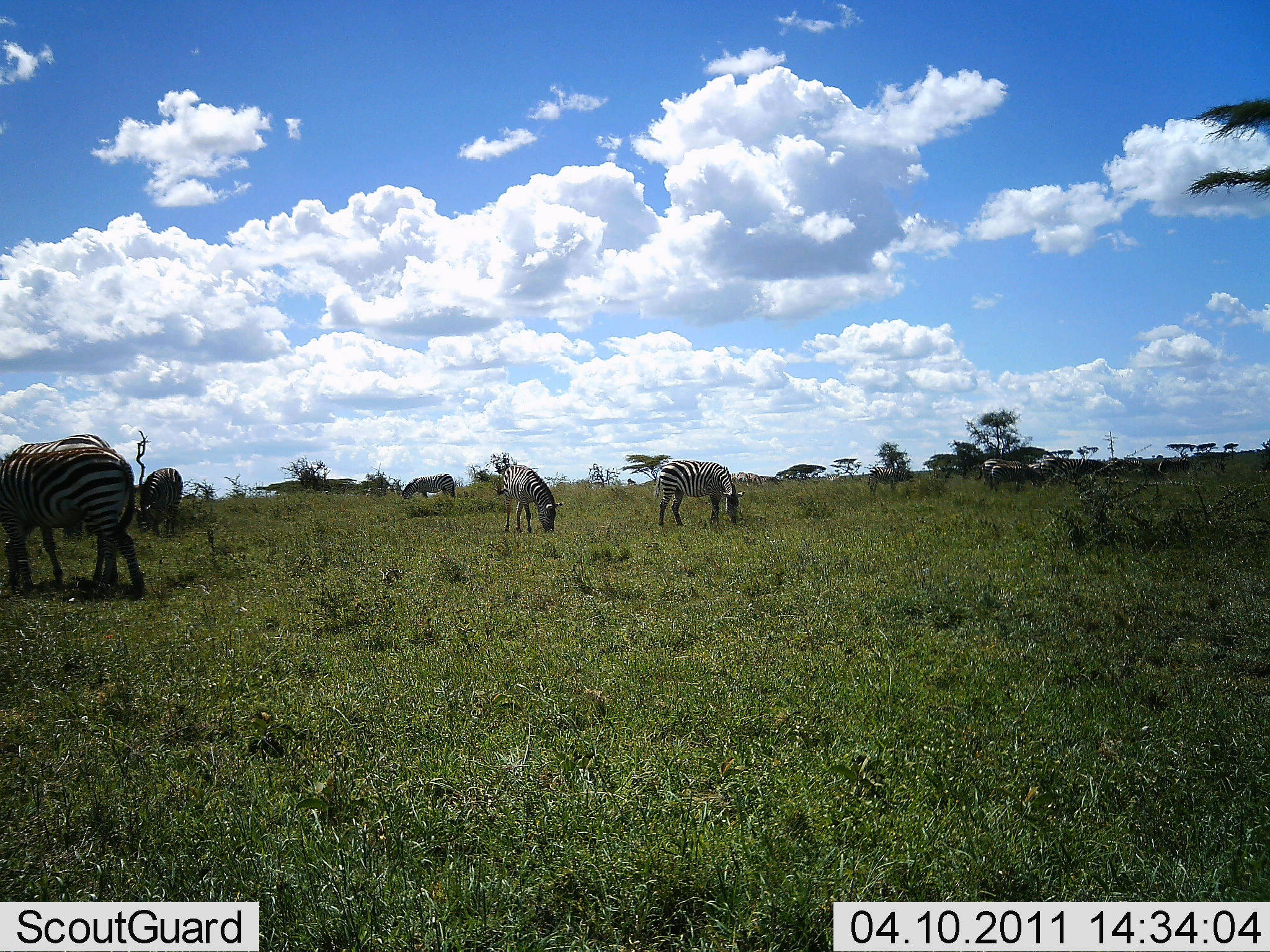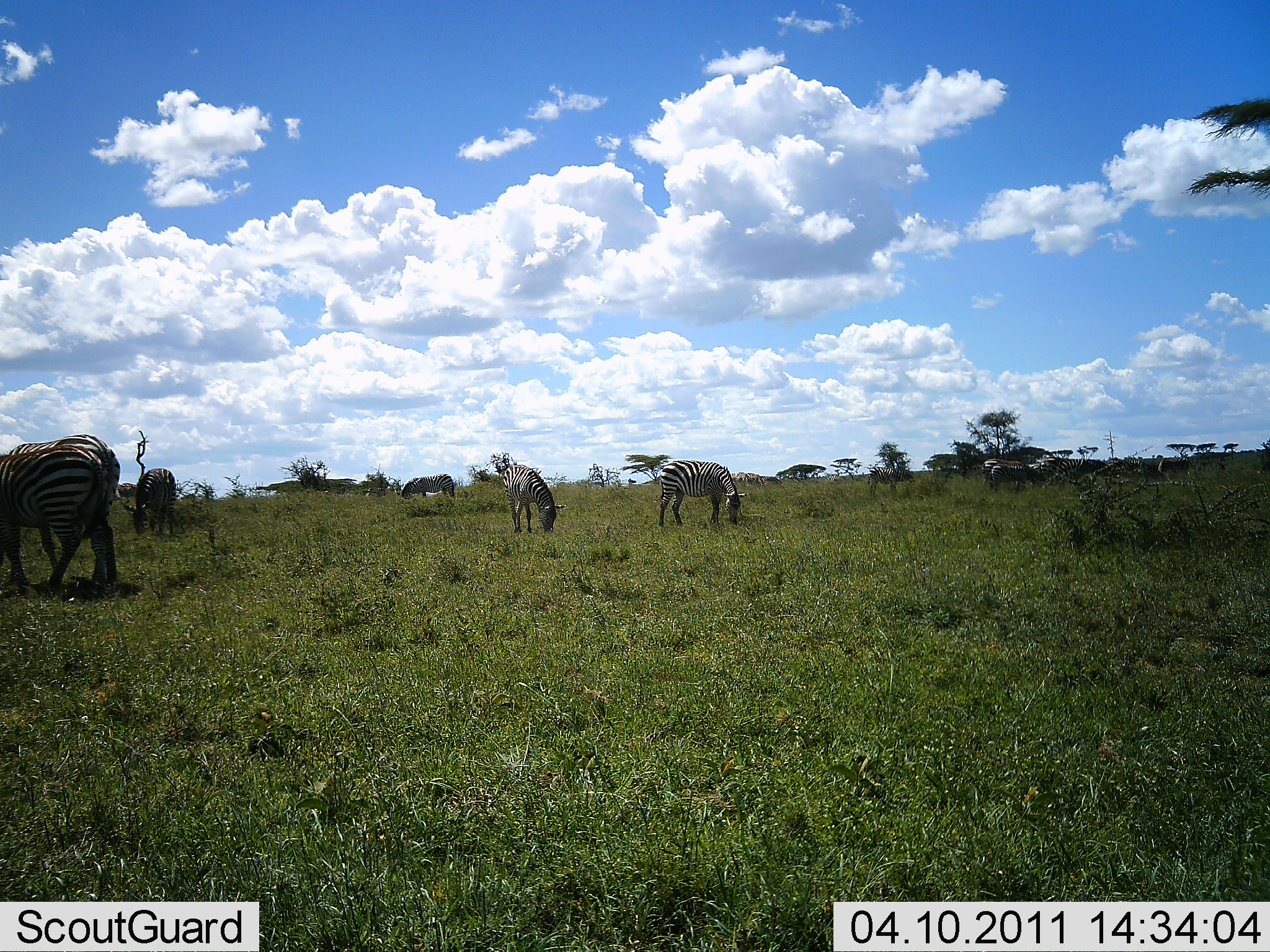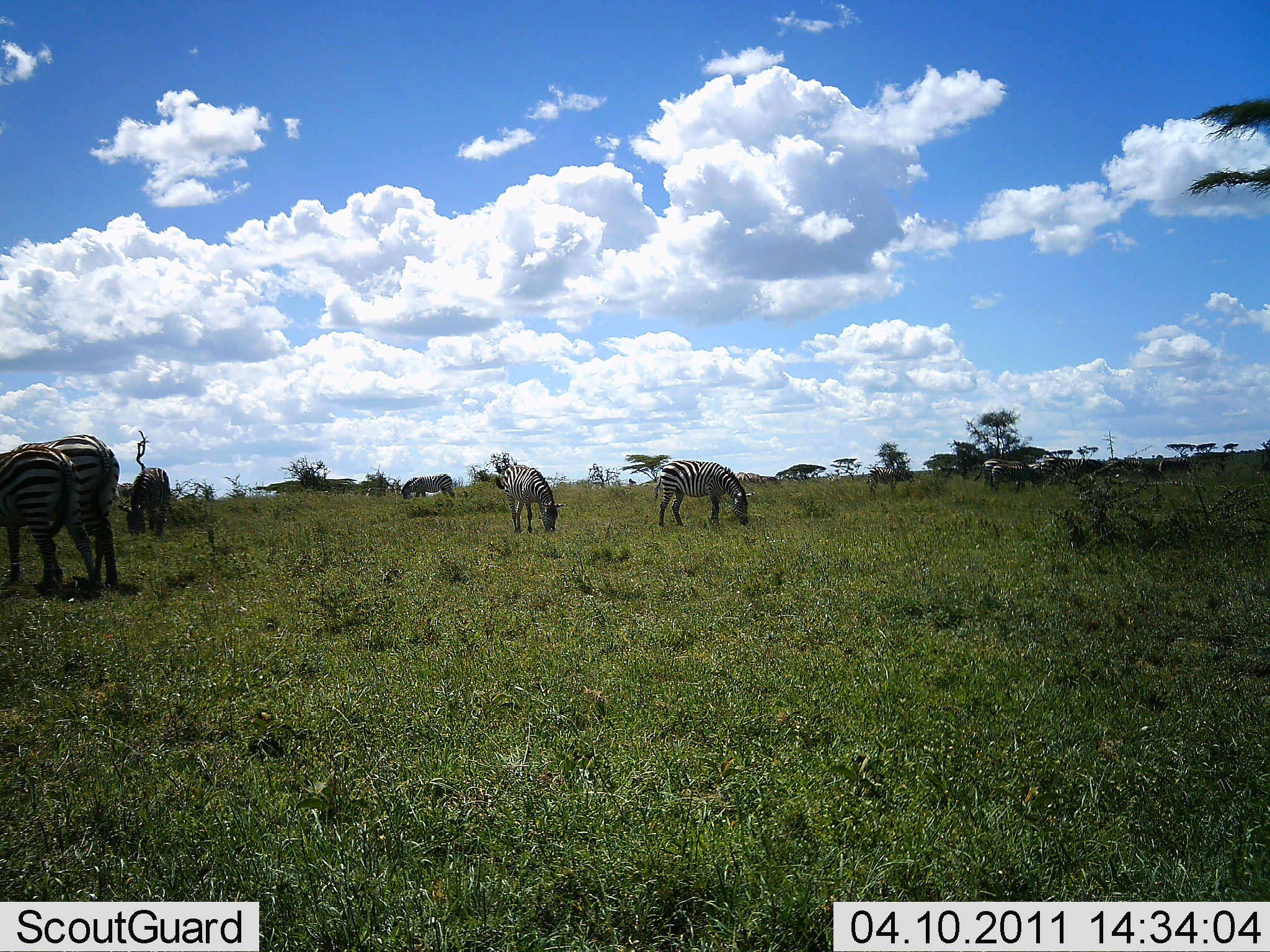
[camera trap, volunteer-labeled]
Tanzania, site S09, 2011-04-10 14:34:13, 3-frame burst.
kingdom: Animalia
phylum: Chordata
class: Mammalia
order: Perissodactyla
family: Equidae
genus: Equus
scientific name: Equus quagga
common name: plains zebra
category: zebra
Zebra (plains zebra) (Equus quagga), count 6. Behavior (volunteer vote fractions): standing 27%, resting 7%, moving 7%, interacting 0%. Young present (vote fraction): 0%. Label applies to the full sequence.